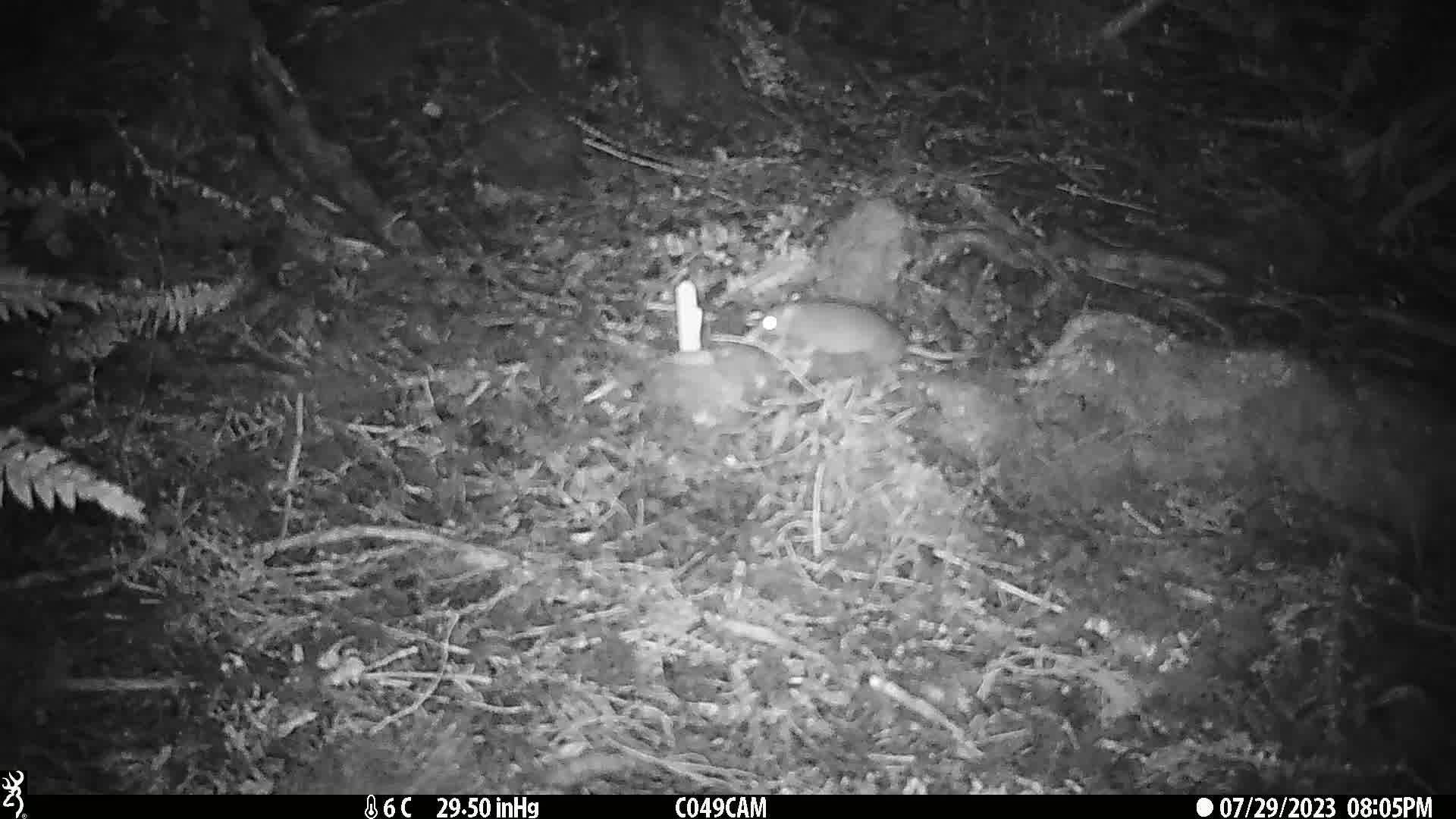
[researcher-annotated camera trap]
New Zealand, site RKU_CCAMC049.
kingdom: Animalia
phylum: Chordata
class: Mammalia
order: Rodentia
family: Muridae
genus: Rattus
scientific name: Rattus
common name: rat